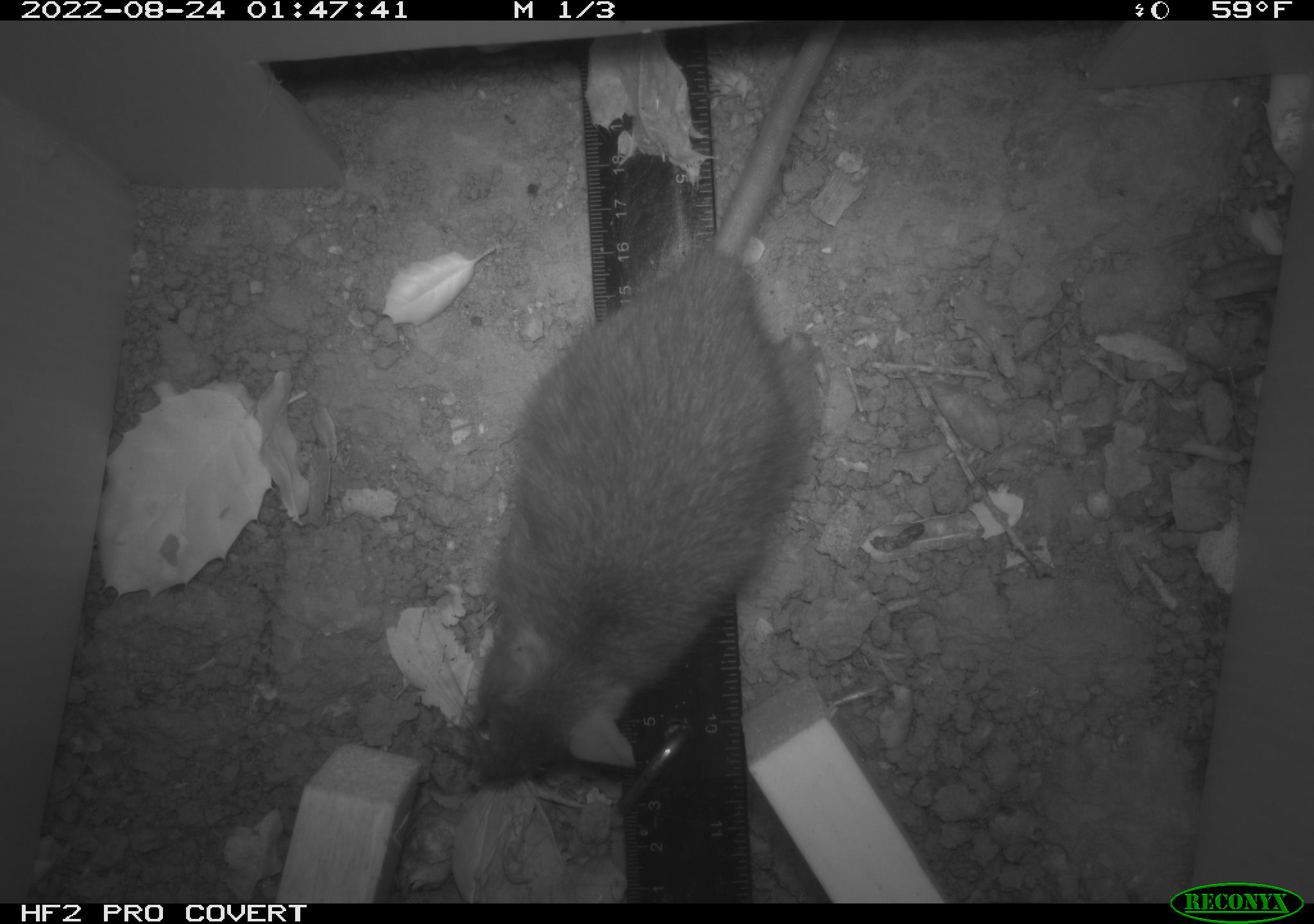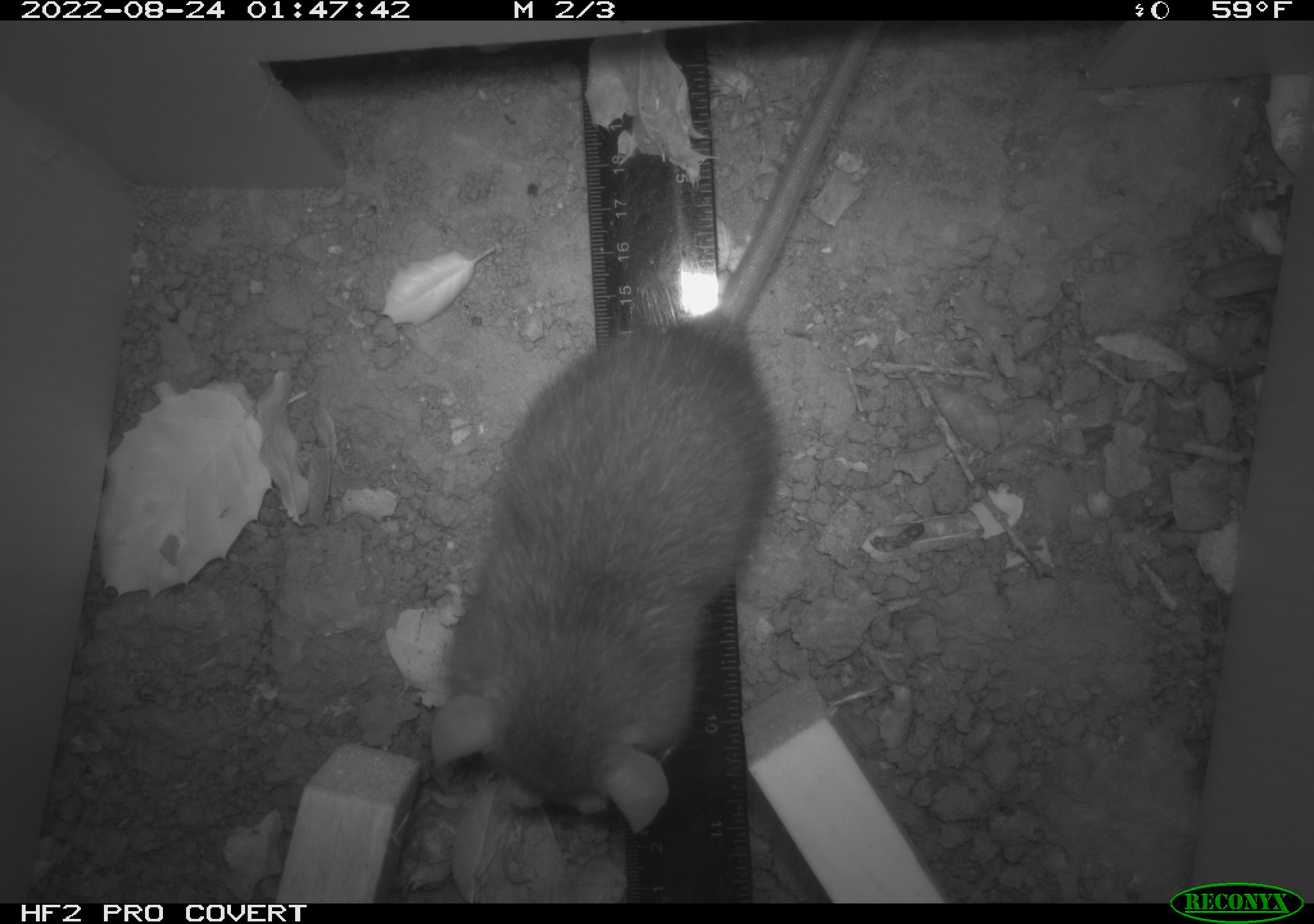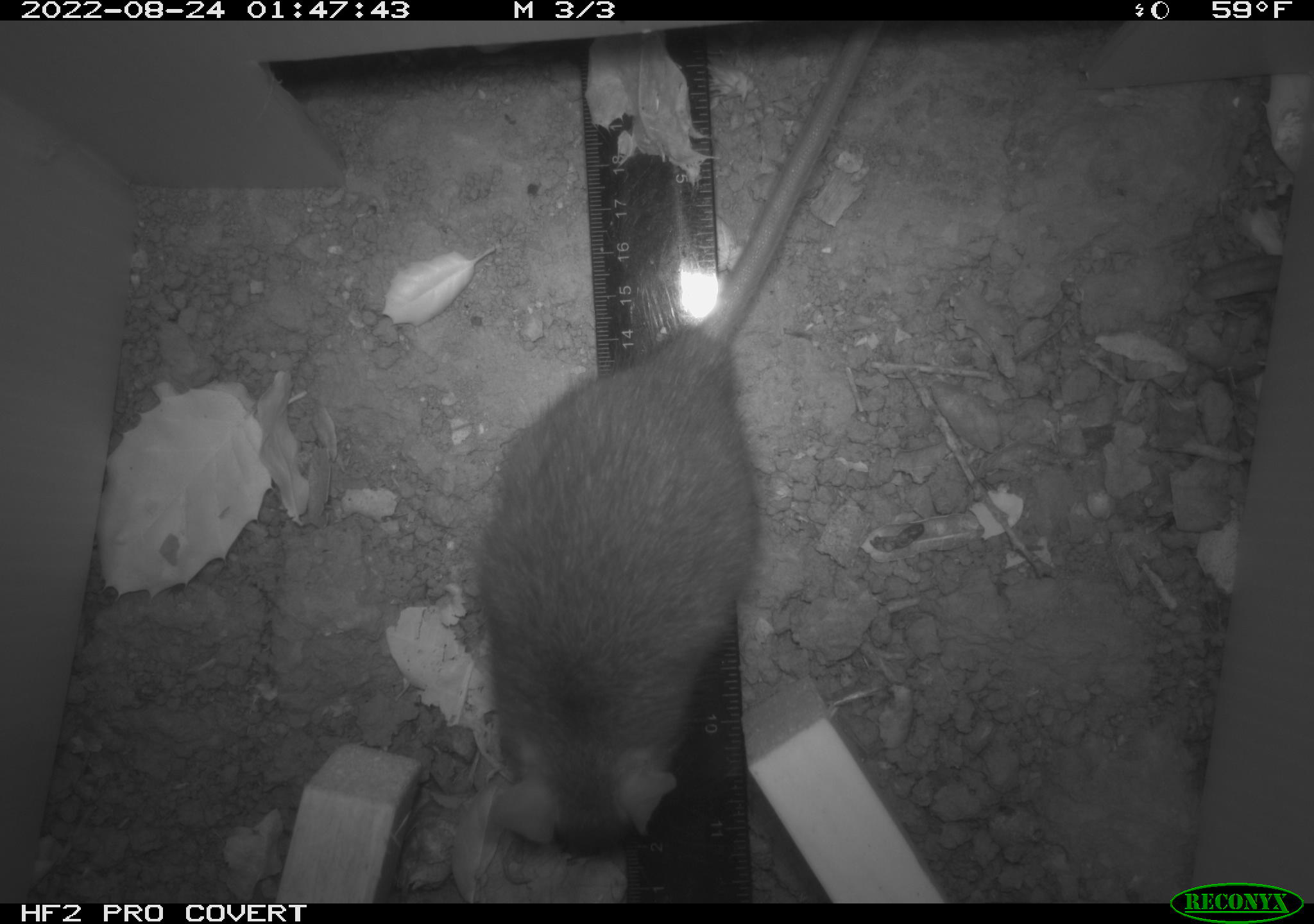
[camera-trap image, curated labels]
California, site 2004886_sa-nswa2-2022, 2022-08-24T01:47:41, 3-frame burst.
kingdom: Animalia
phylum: Chordata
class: Mammalia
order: Rodentia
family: Muridae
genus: Rattus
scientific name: Rattus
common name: rat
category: rattus species